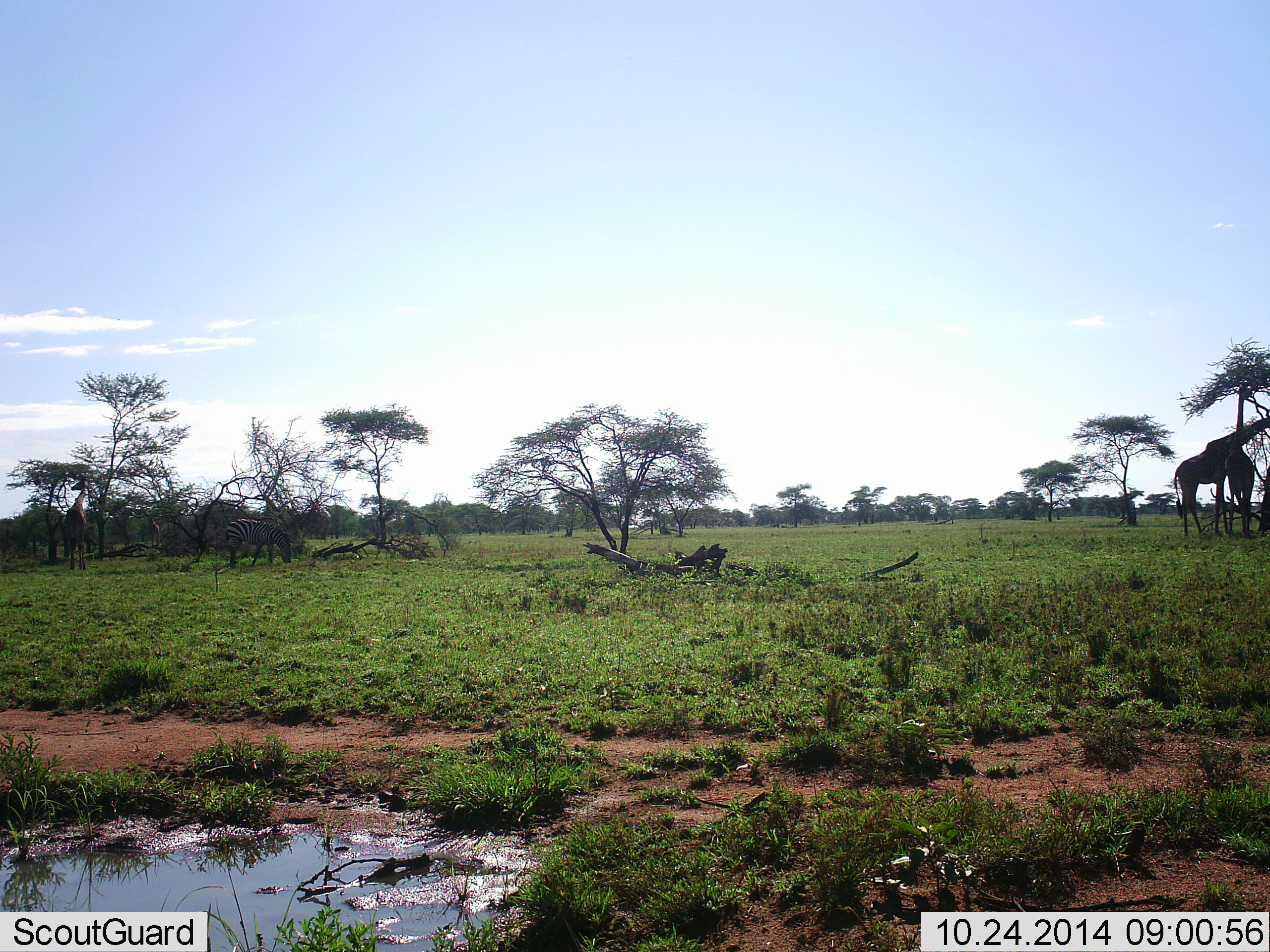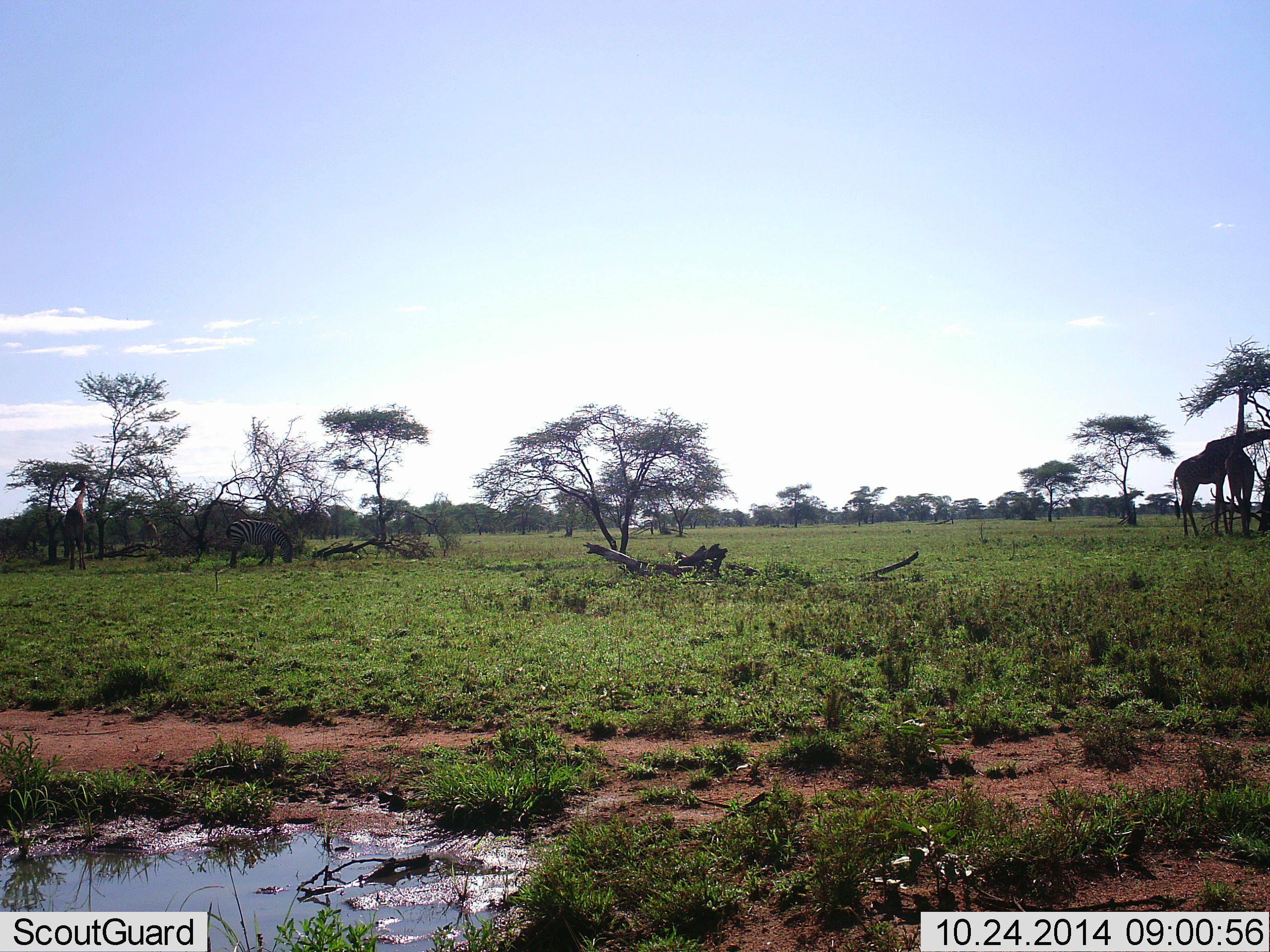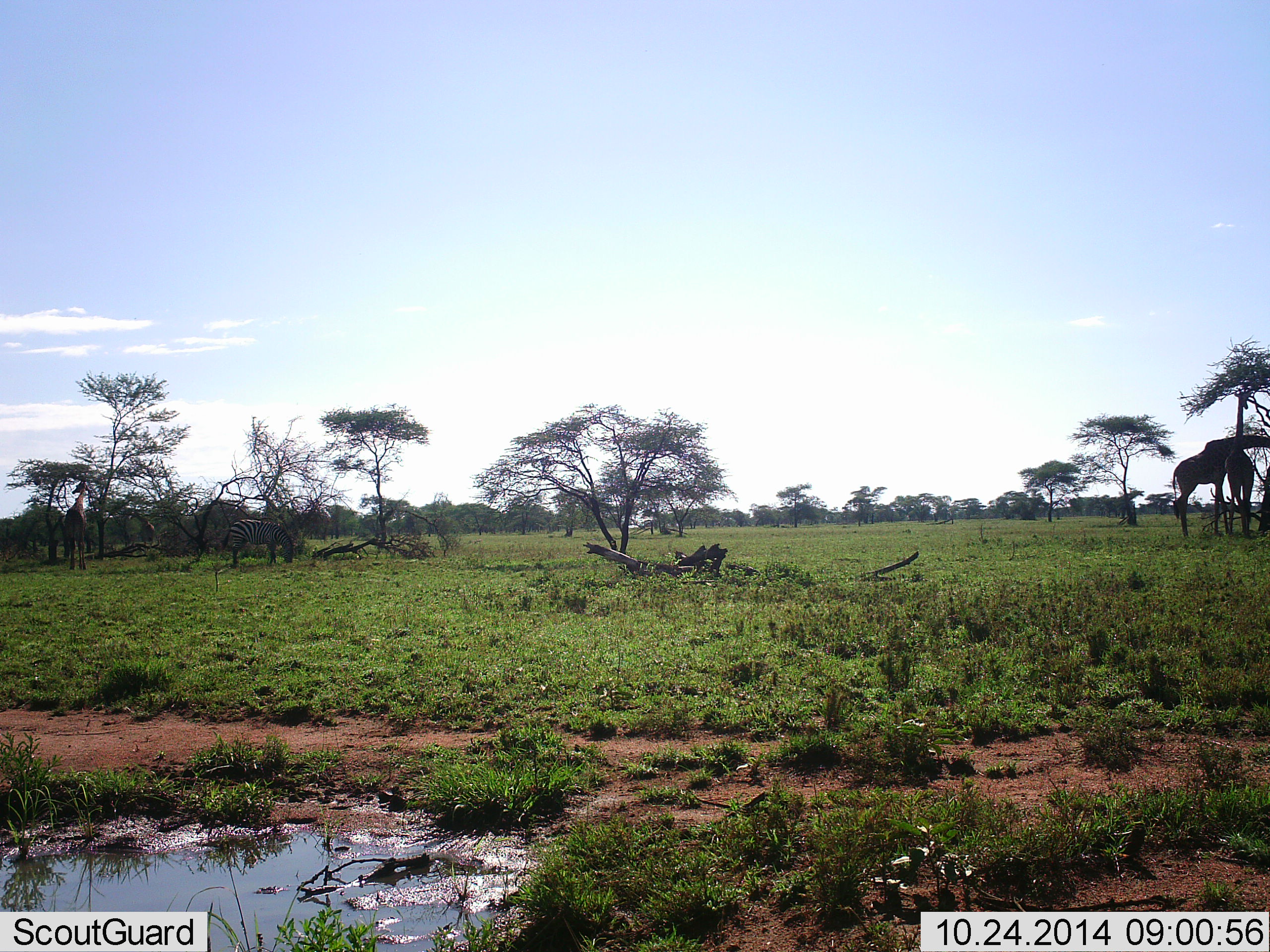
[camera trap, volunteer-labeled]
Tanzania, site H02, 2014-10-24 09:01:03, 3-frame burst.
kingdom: Animalia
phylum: Chordata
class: Mammalia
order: Artiodactyla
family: Giraffidae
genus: Giraffa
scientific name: Giraffa camelopardalis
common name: giraffe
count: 2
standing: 53%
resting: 0%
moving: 6%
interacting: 0%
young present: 0%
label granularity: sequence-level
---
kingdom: Animalia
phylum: Chordata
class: Mammalia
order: Perissodactyla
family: Equidae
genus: Equus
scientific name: Equus quagga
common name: plains zebra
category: zebra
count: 1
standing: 50%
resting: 0%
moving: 10%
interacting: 0%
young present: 0%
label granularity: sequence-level